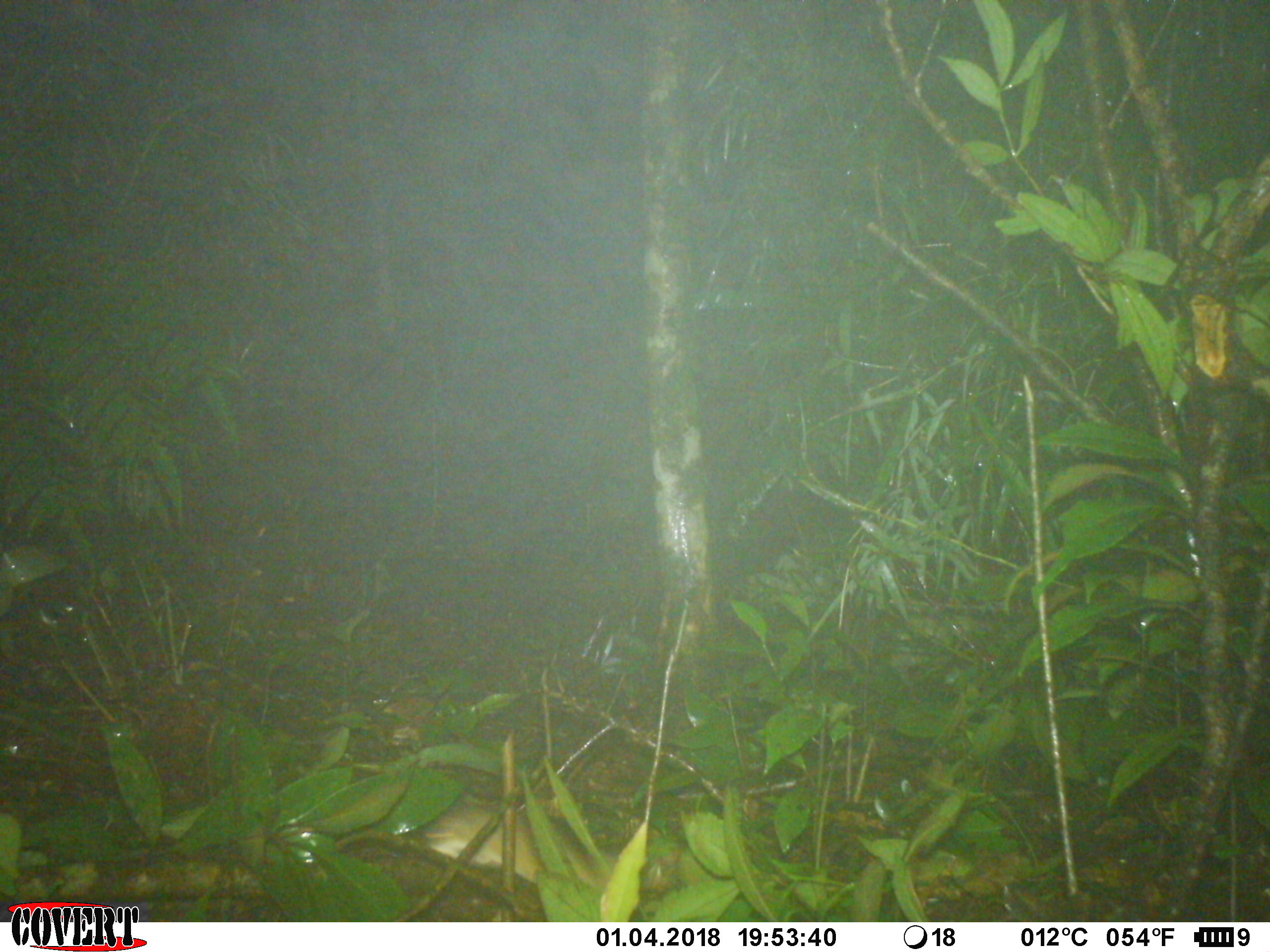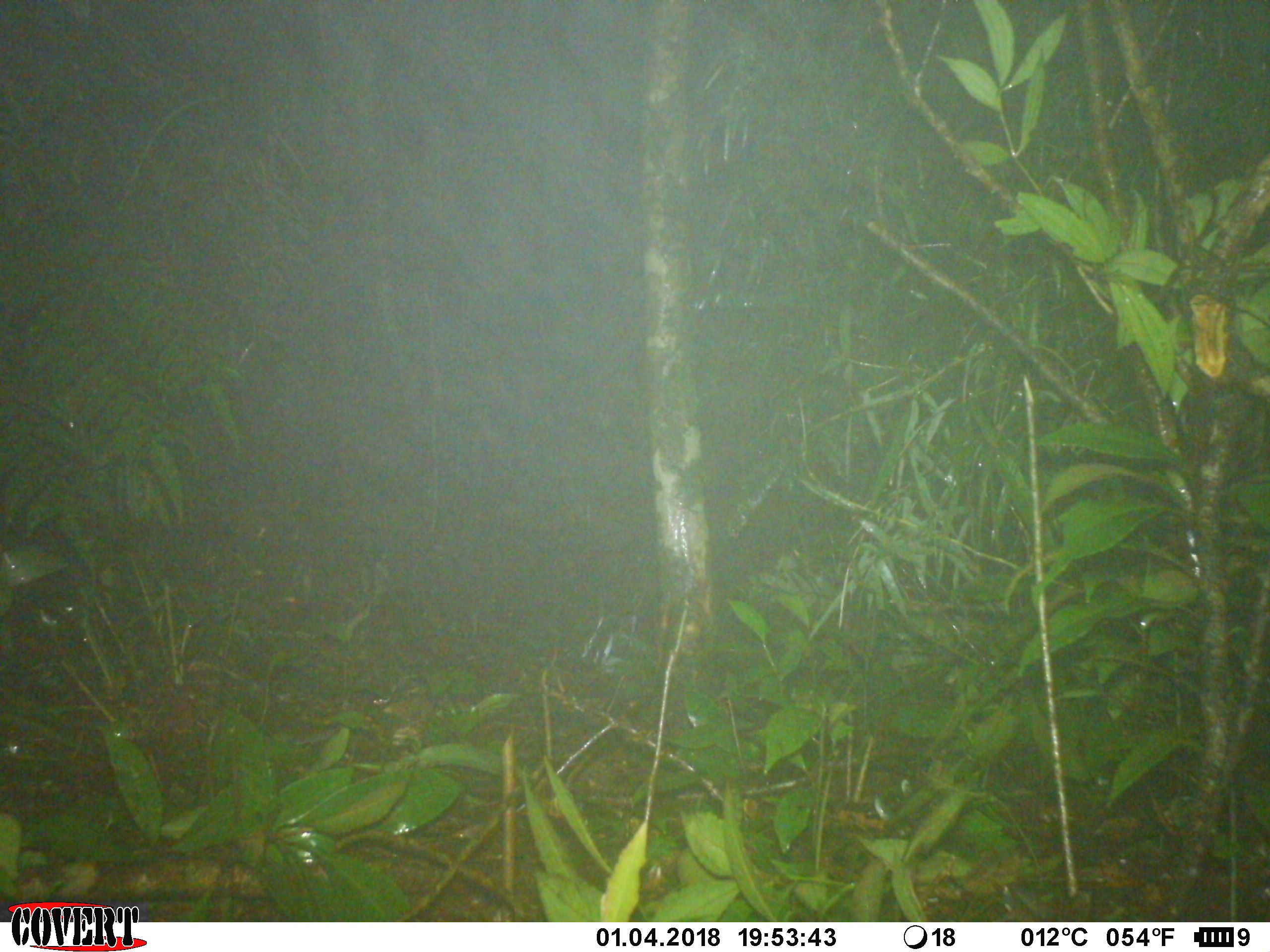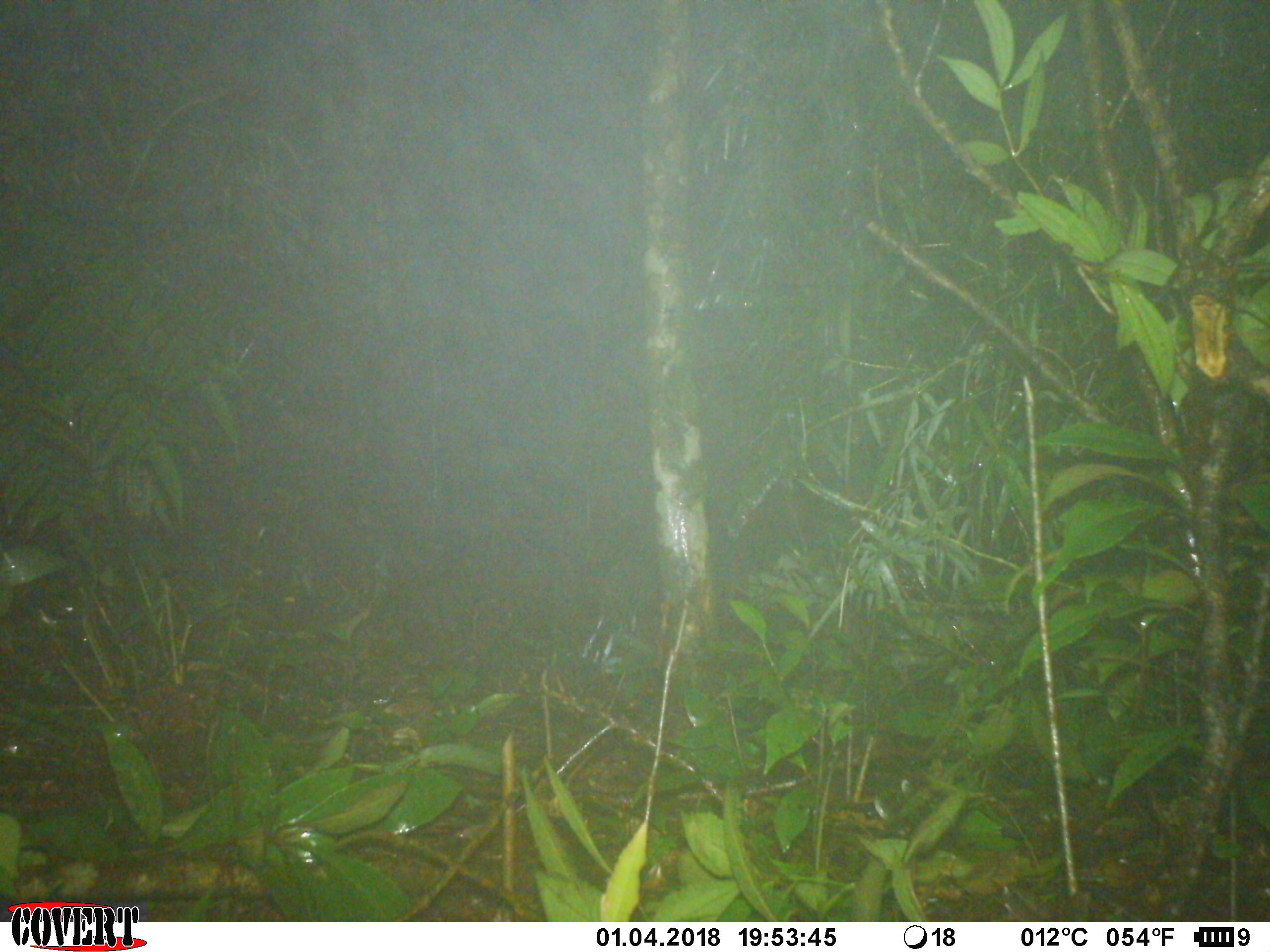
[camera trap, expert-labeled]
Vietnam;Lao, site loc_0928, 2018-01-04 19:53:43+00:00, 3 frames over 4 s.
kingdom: Animalia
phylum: Chordata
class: Mammalia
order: Rodentia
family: Muridae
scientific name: Muridae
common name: old-world mice and rats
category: unidentified murid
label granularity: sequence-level